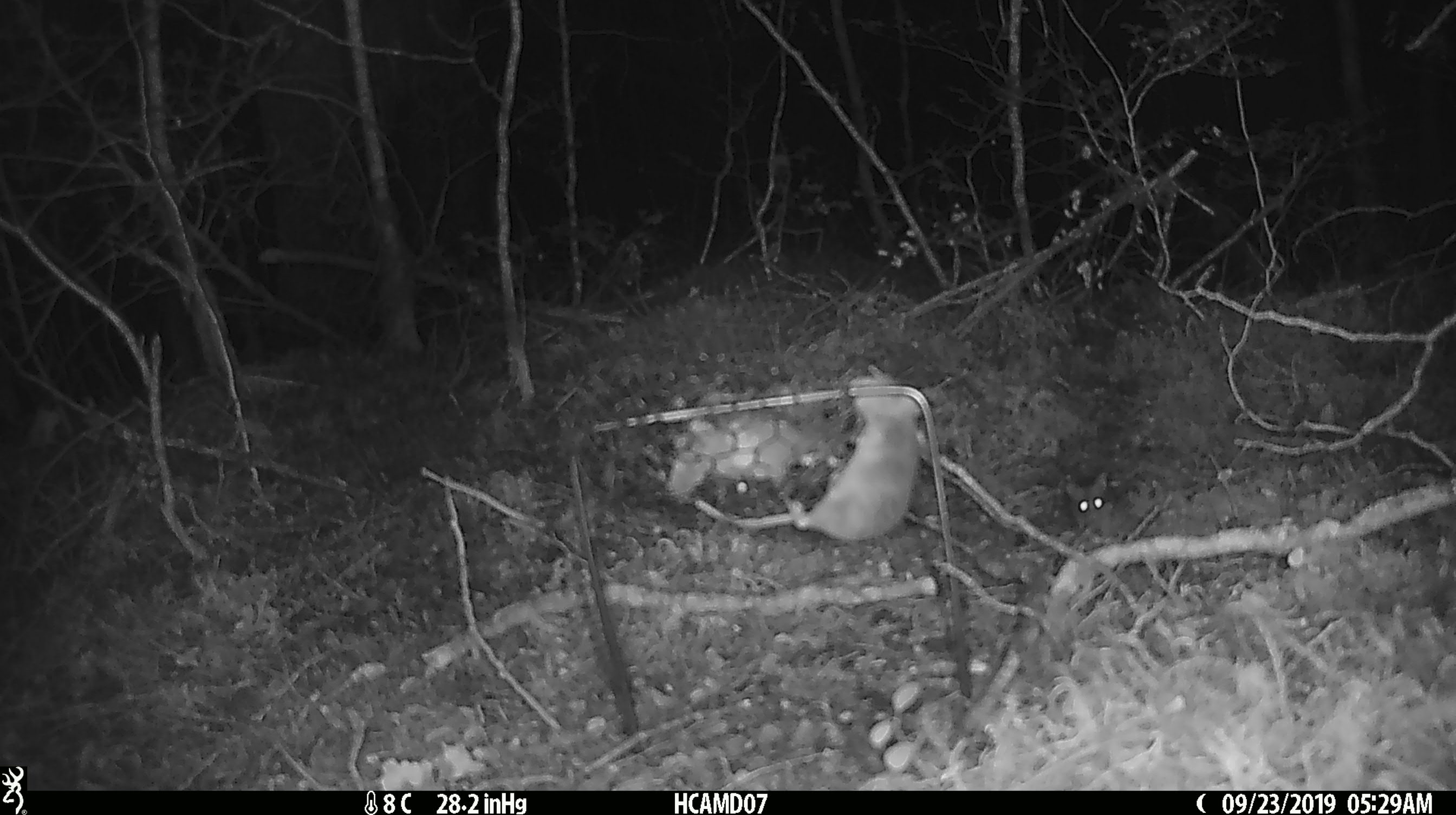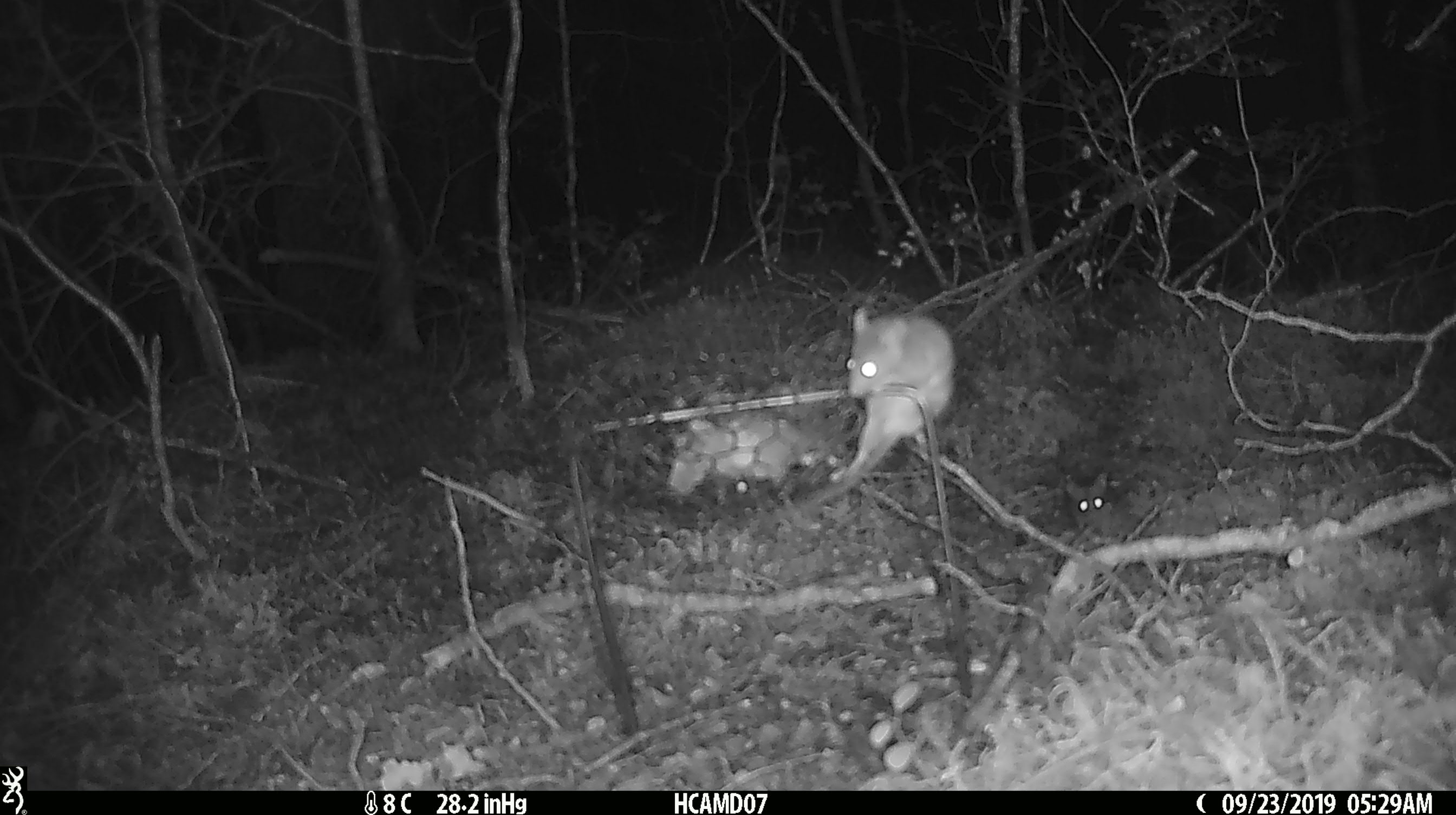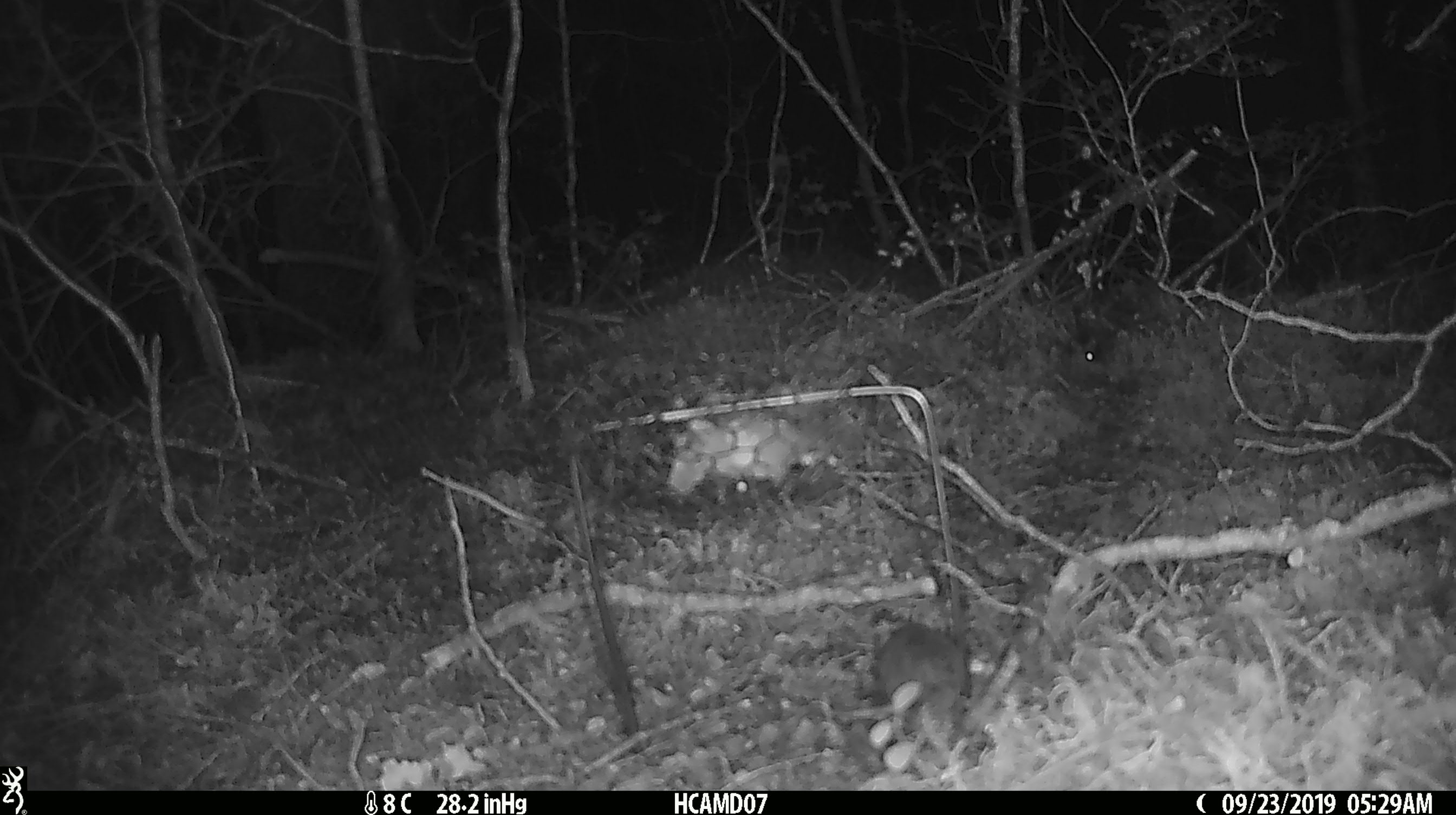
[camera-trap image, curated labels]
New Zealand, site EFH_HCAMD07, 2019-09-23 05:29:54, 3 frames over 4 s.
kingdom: Animalia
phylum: Chordata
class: Mammalia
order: Rodentia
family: Muridae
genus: Mus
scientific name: Mus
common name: mouse